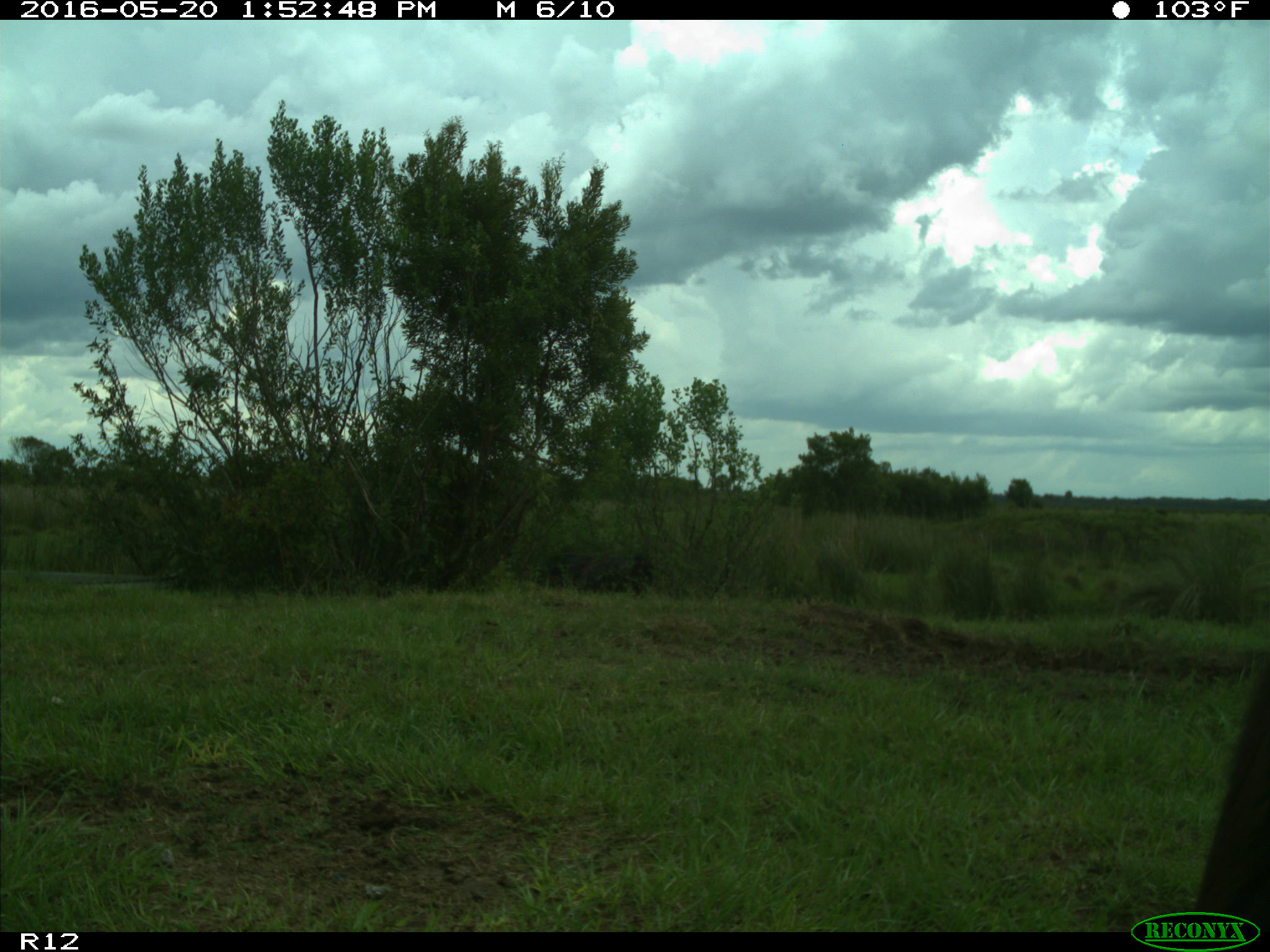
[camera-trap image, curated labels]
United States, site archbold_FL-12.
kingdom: Animalia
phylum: Chordata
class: Mammalia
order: Artiodactyla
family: Bovidae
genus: Bos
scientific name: Bos taurus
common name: domestic cow